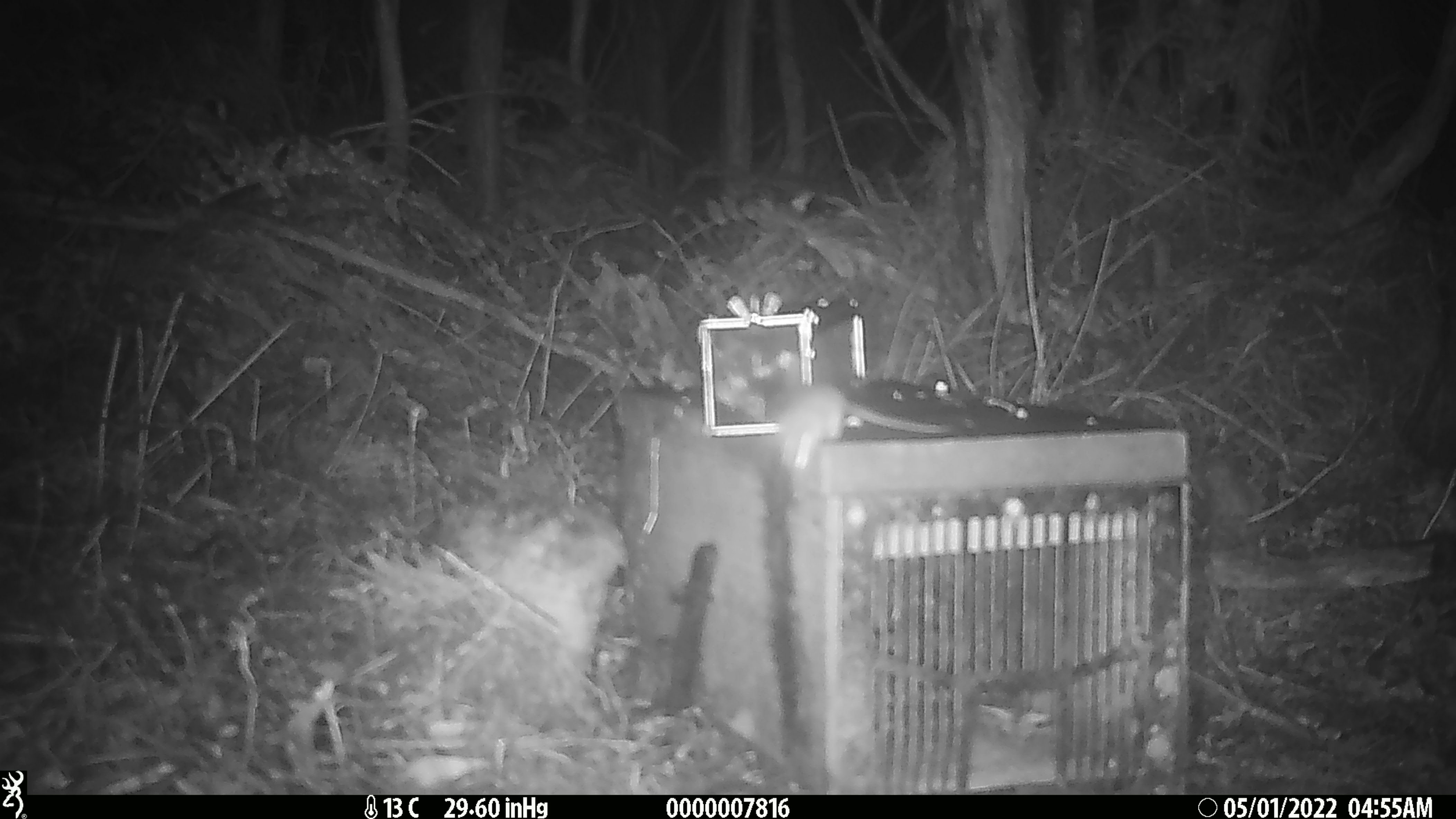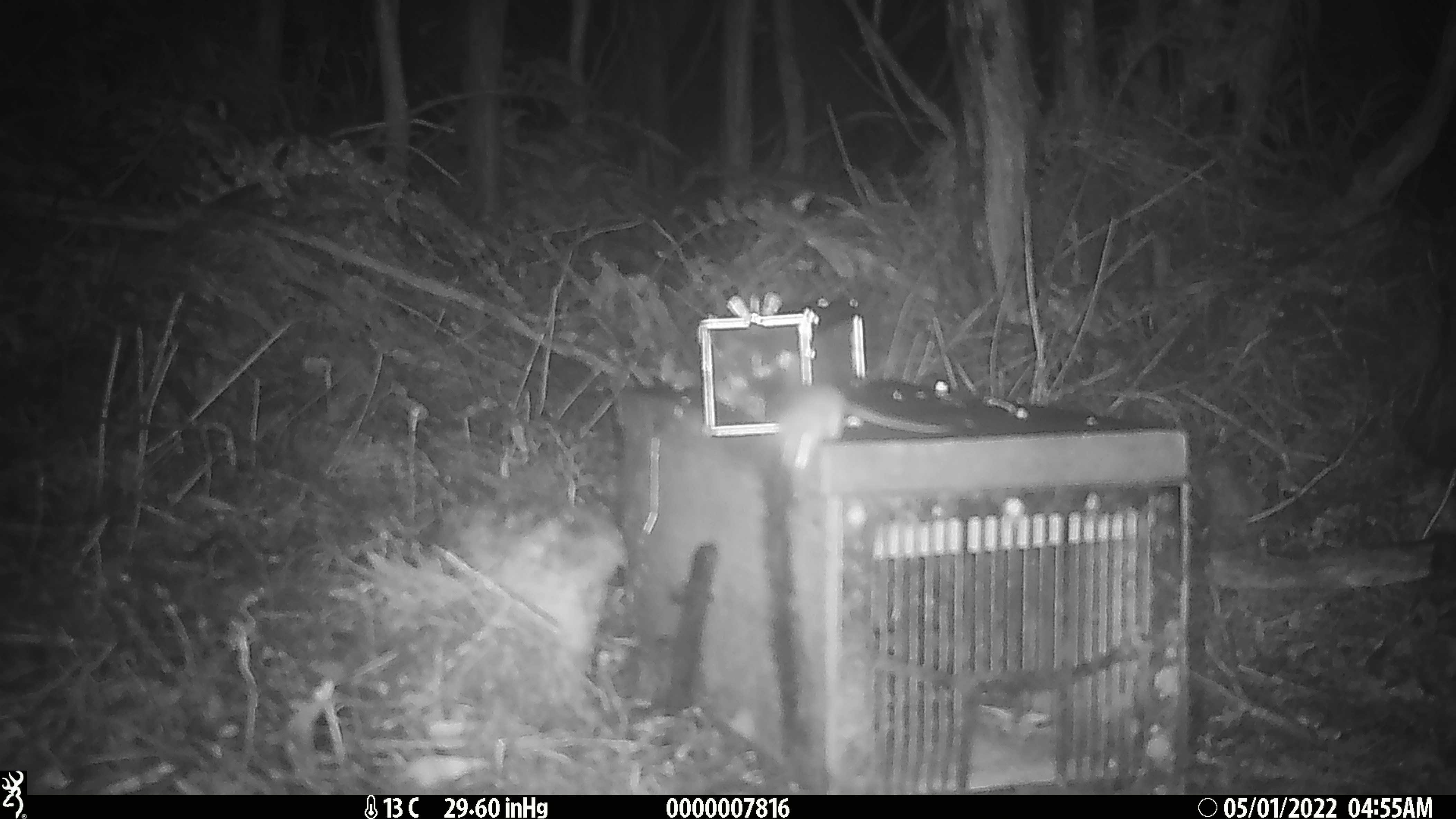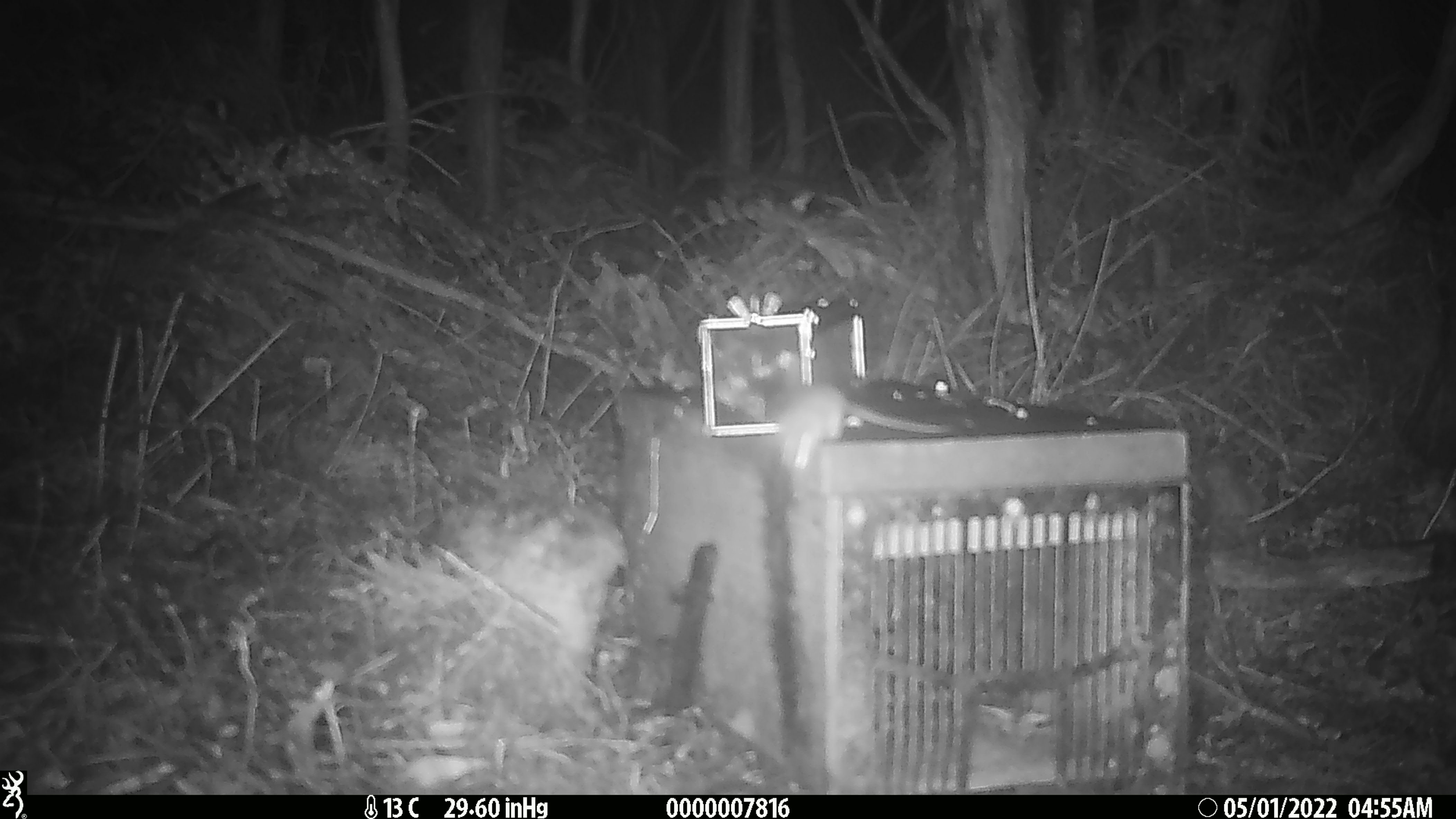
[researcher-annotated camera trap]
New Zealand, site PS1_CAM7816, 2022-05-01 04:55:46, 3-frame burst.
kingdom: Animalia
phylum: Chordata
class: Mammalia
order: Rodentia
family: Muridae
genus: Mus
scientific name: Mus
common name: mouse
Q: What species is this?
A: Mouse (Mus).